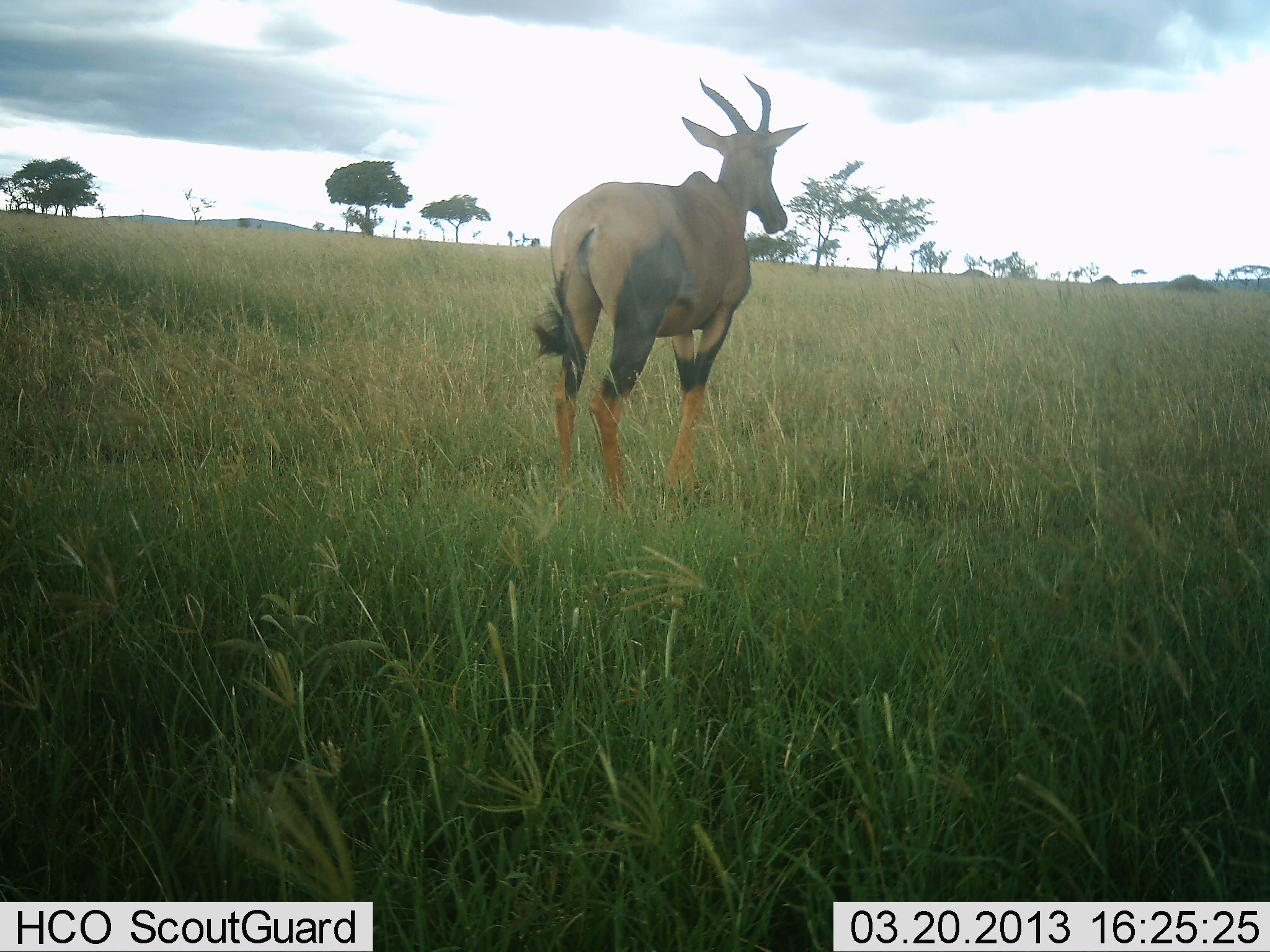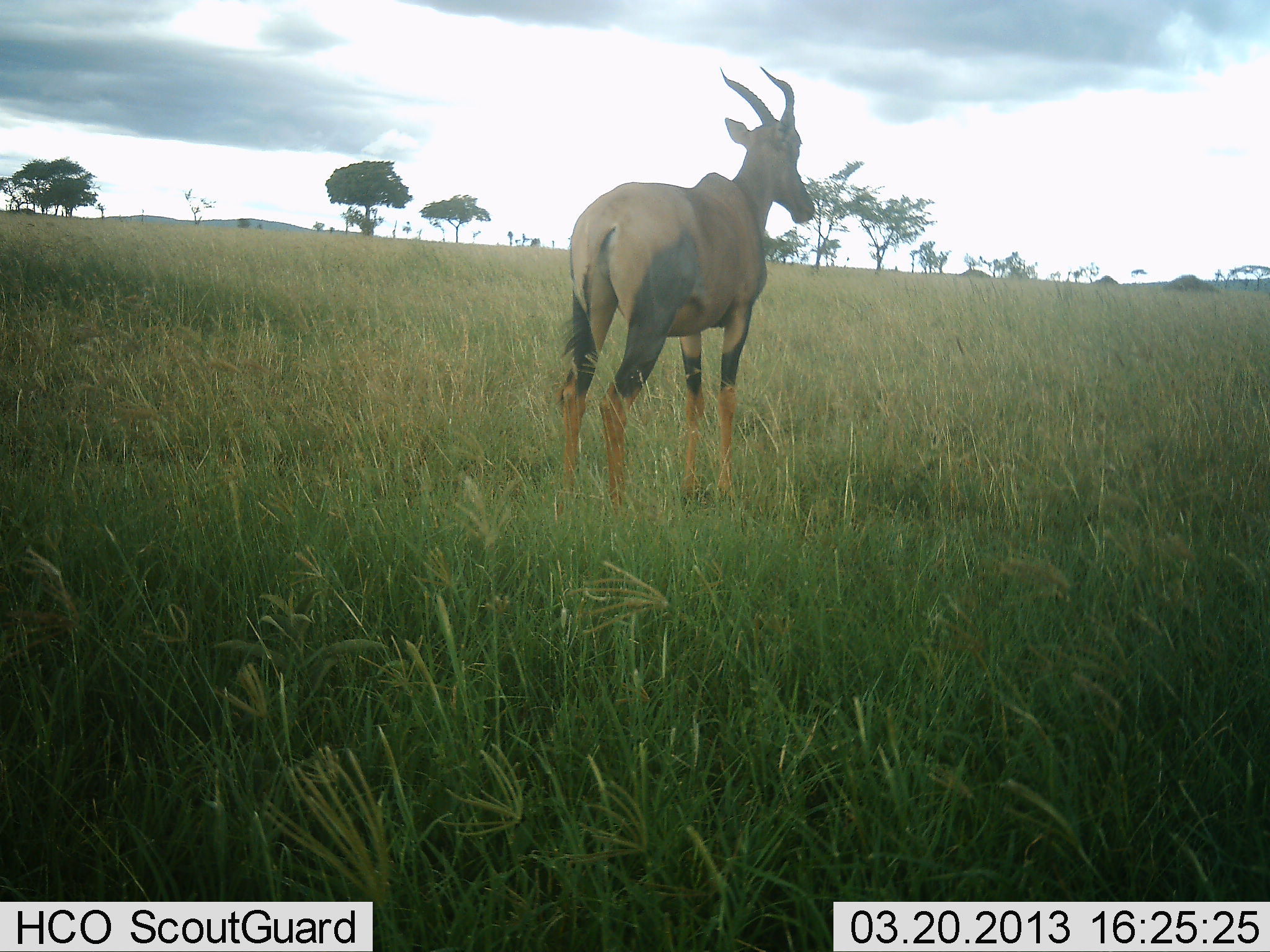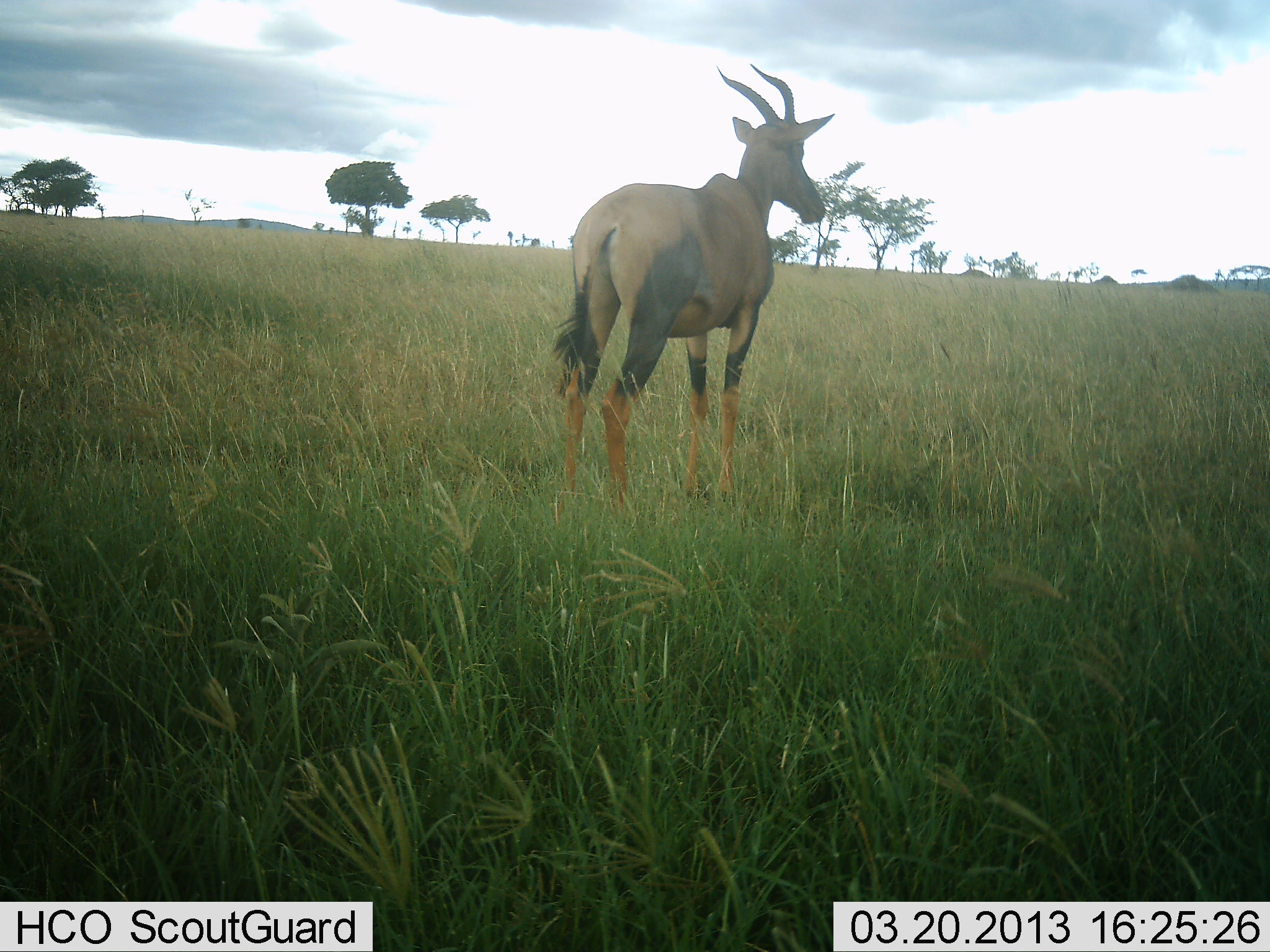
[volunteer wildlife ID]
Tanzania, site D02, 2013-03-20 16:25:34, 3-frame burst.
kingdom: Animalia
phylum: Chordata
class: Mammalia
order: Artiodactyla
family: Bovidae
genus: Damaliscus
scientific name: Damaliscus lunatus jimela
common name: topi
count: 1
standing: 94%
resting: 3%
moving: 10%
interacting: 0%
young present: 0%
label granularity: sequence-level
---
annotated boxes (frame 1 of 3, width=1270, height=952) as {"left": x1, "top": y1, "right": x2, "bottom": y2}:
animal: {"left": 529, "top": 74, "right": 809, "bottom": 515}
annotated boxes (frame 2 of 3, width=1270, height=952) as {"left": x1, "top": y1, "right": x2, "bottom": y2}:
animal: {"left": 557, "top": 68, "right": 816, "bottom": 515}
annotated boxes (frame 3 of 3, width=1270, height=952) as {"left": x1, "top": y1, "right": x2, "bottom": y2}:
animal: {"left": 552, "top": 64, "right": 835, "bottom": 515}